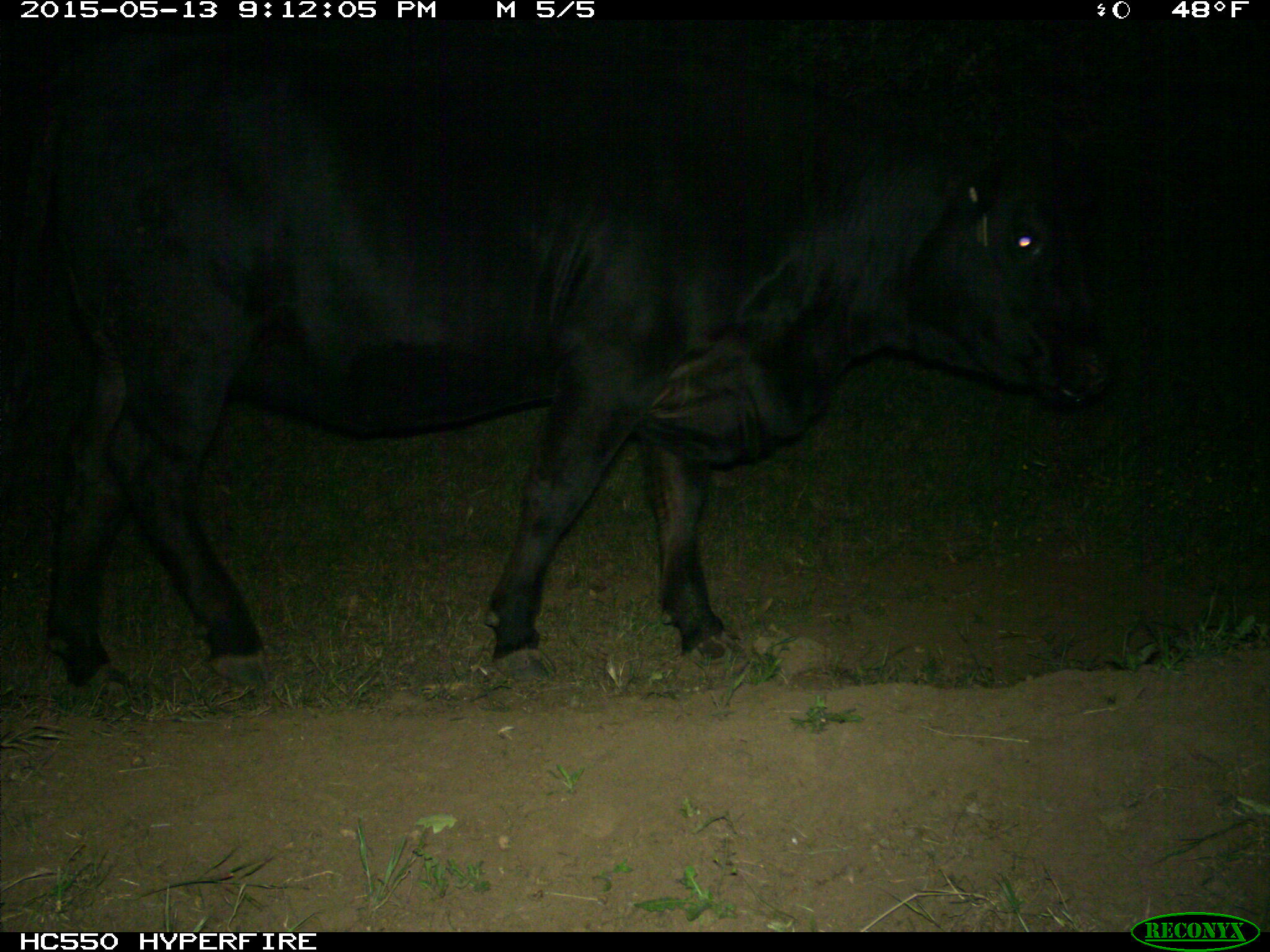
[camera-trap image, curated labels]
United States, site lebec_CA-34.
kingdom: Animalia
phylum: Chordata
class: Mammalia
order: Artiodactyla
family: Bovidae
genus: Bos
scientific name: Bos taurus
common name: domestic cow